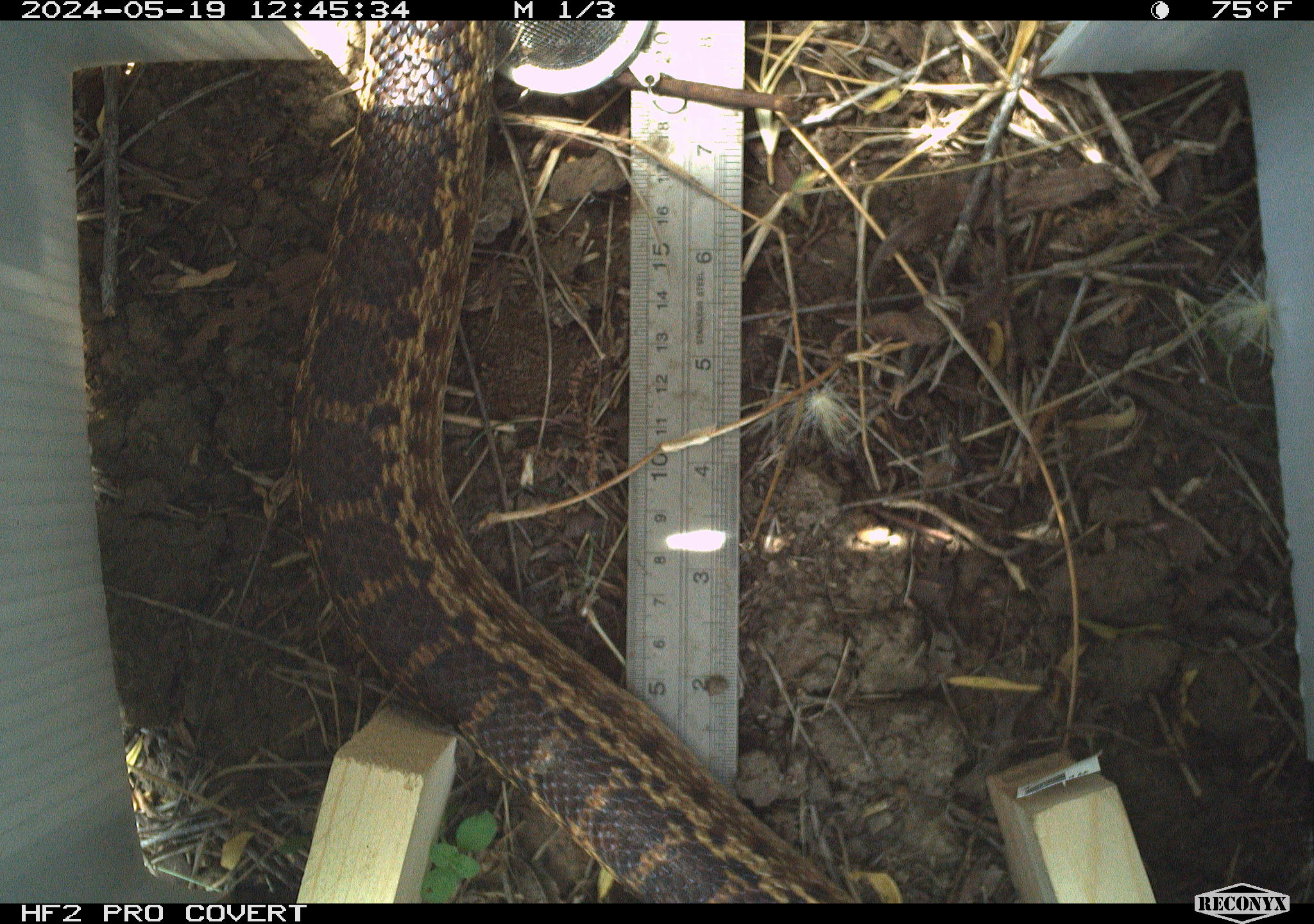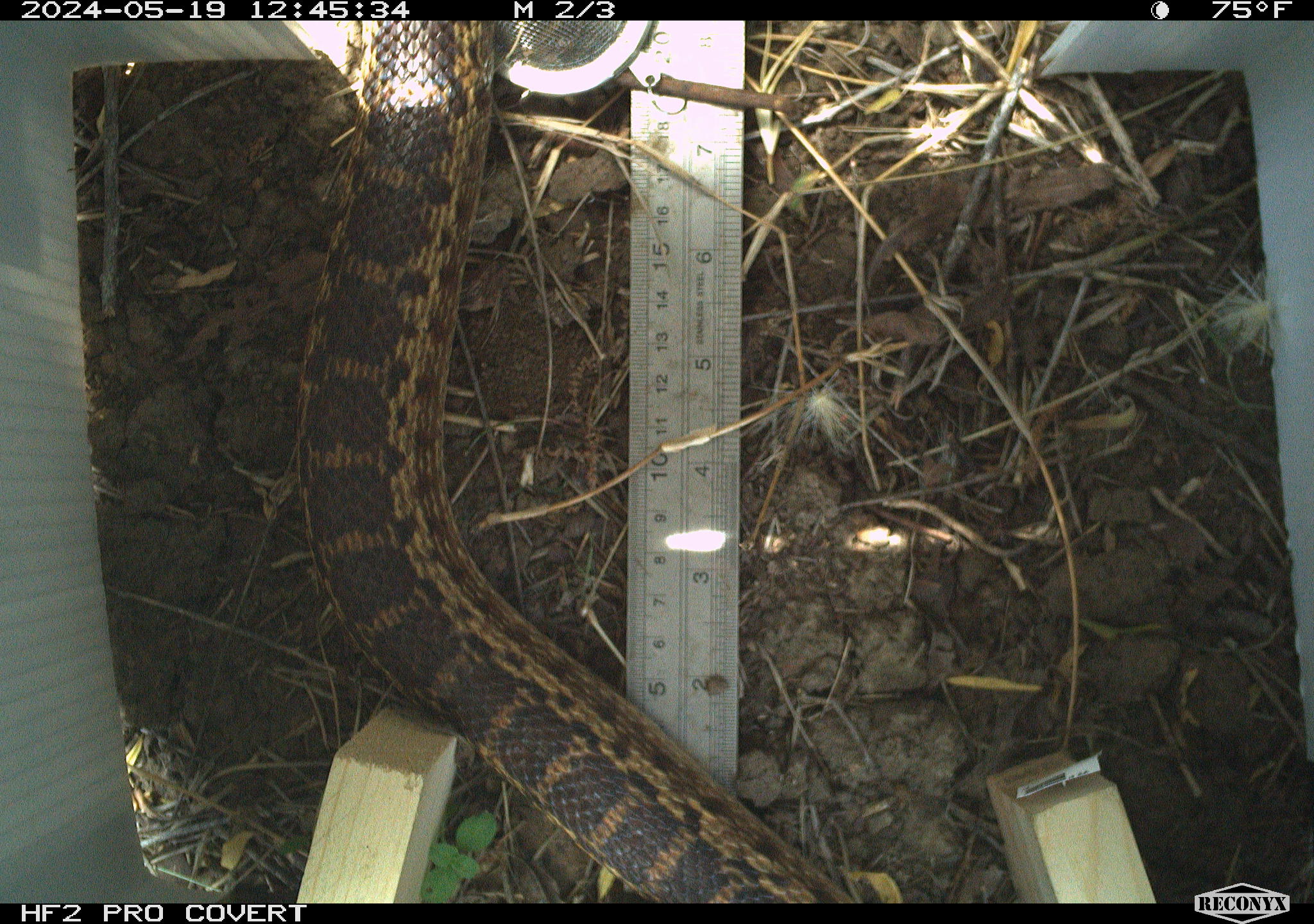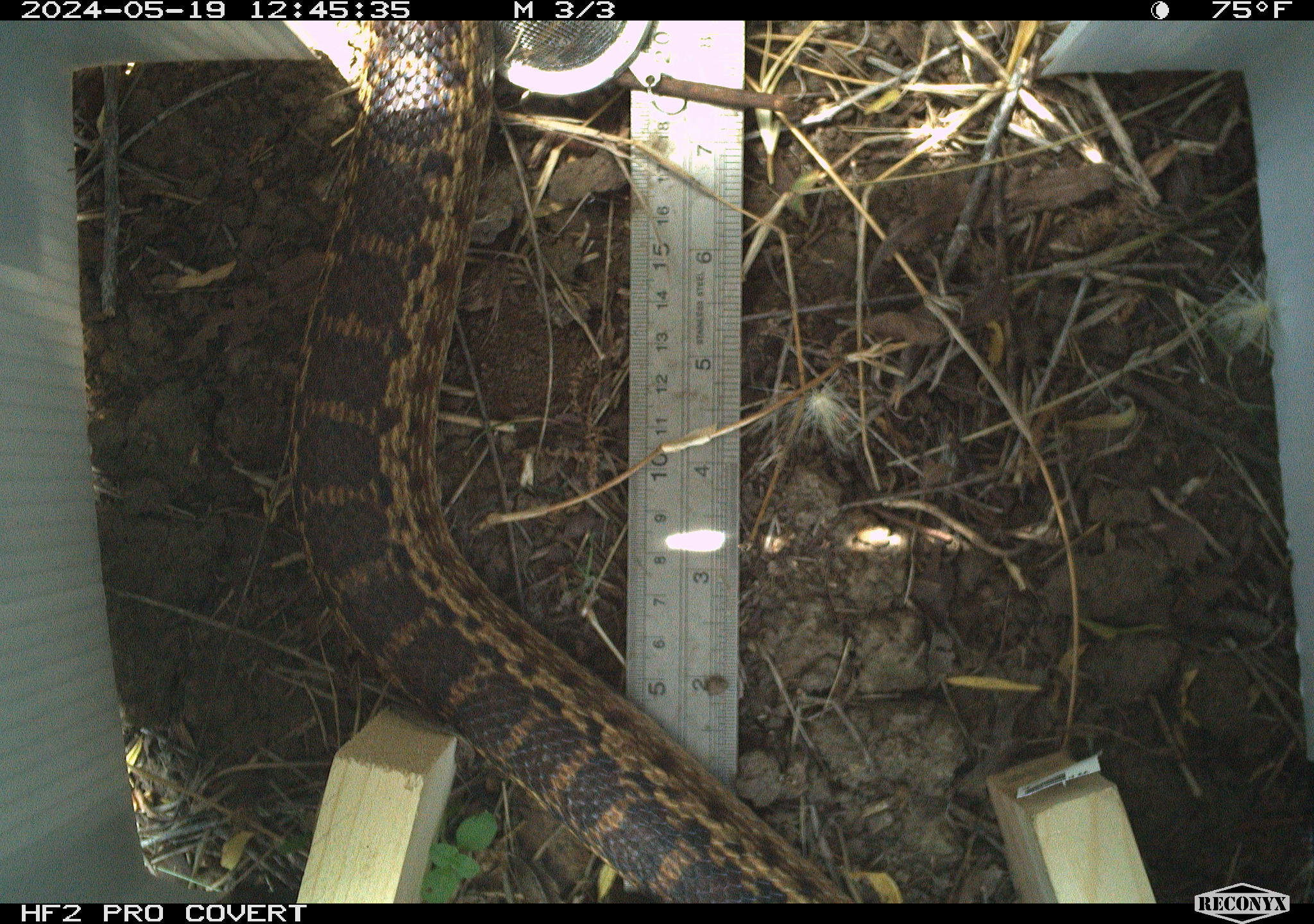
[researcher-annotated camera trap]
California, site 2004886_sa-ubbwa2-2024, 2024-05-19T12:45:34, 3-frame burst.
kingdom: Animalia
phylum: Chordata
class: Reptilia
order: Squamata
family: Colubridae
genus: Pituophis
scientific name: Pituophis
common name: bullsnakes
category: pituophis species